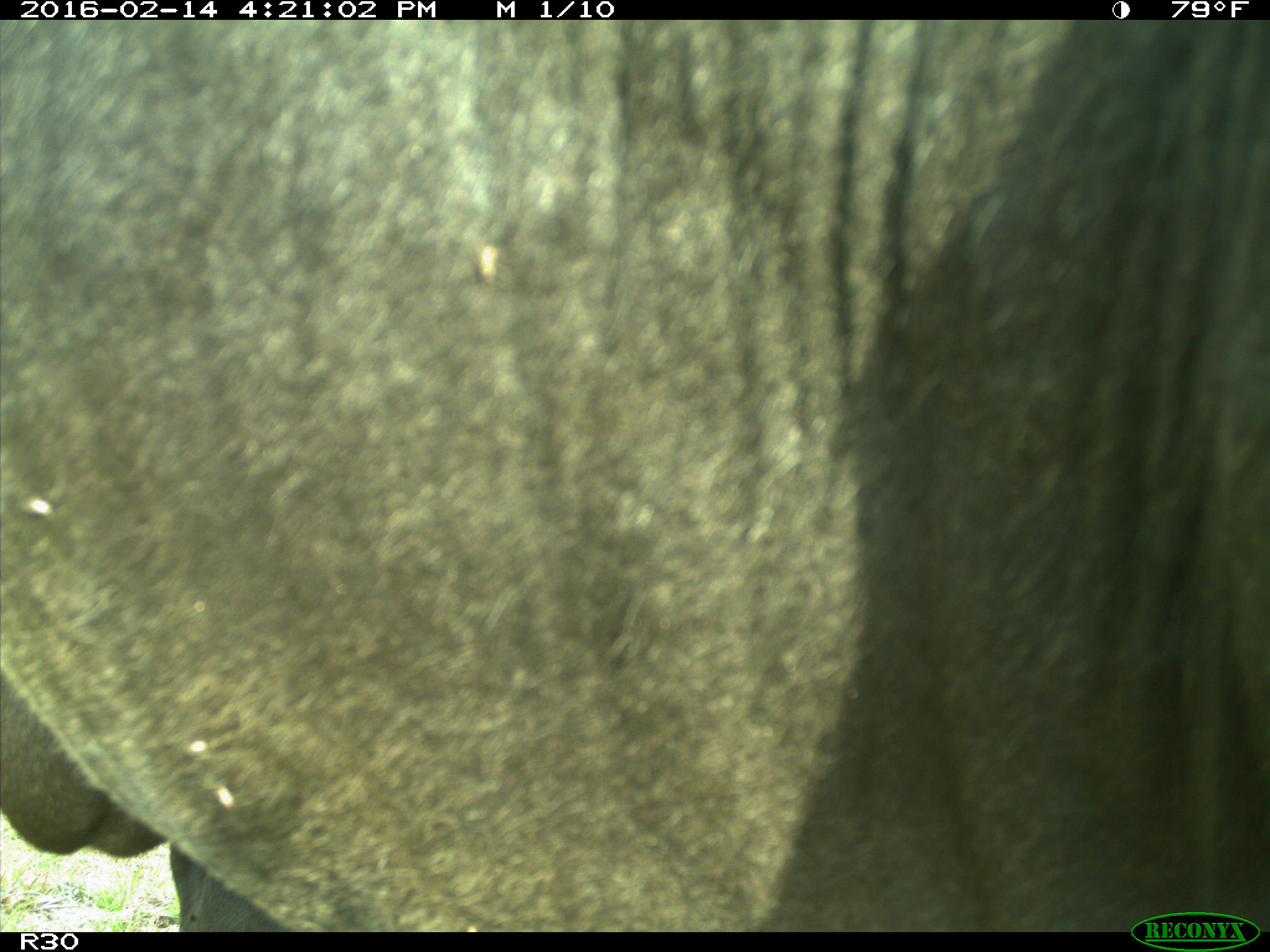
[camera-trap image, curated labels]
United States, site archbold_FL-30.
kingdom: Animalia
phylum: Chordata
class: Mammalia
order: Artiodactyla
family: Bovidae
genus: Bos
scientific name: Bos taurus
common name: domestic cow